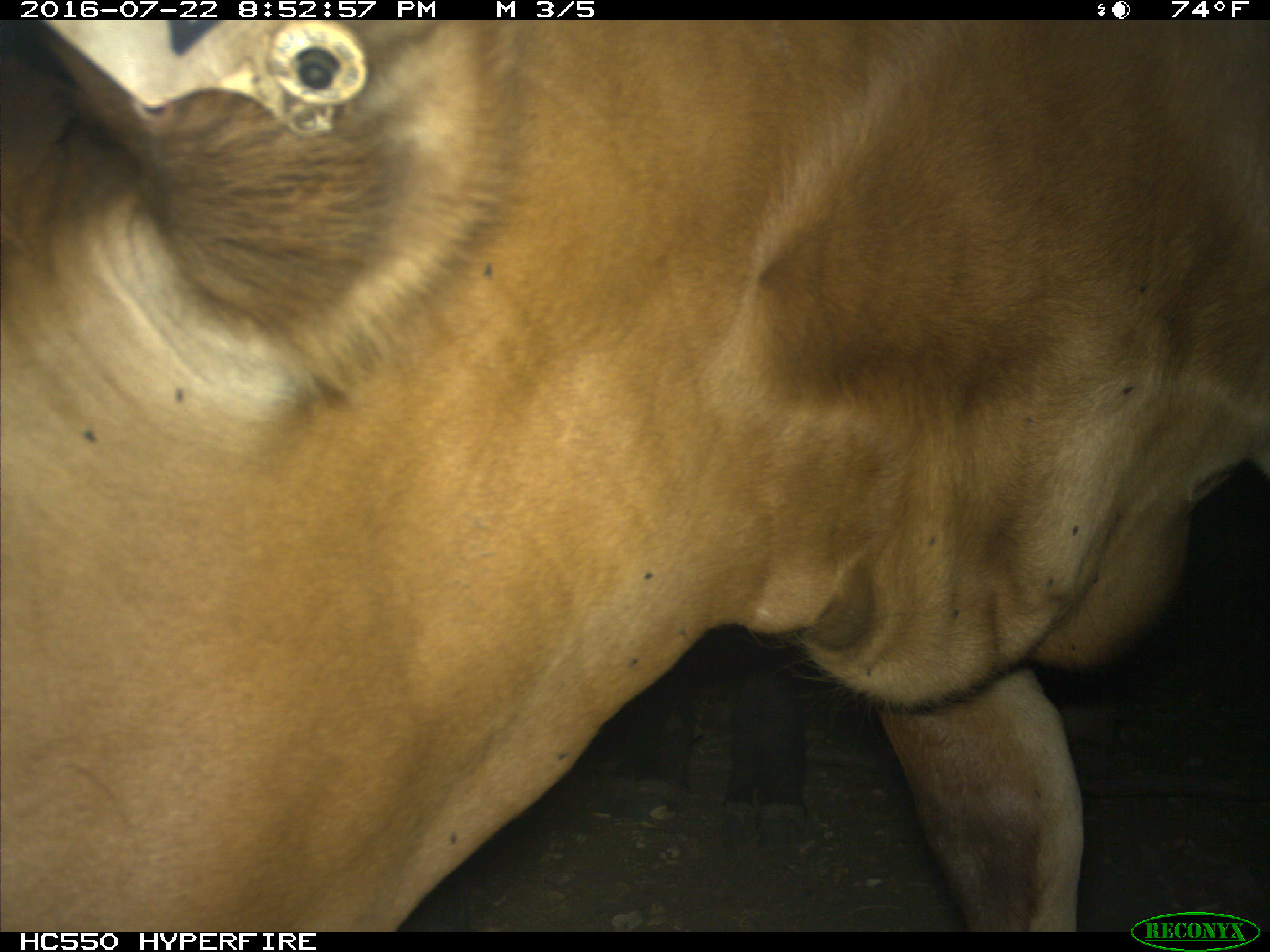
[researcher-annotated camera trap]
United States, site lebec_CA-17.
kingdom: Animalia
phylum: Chordata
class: Mammalia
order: Artiodactyla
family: Bovidae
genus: Bos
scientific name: Bos taurus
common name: domestic cow